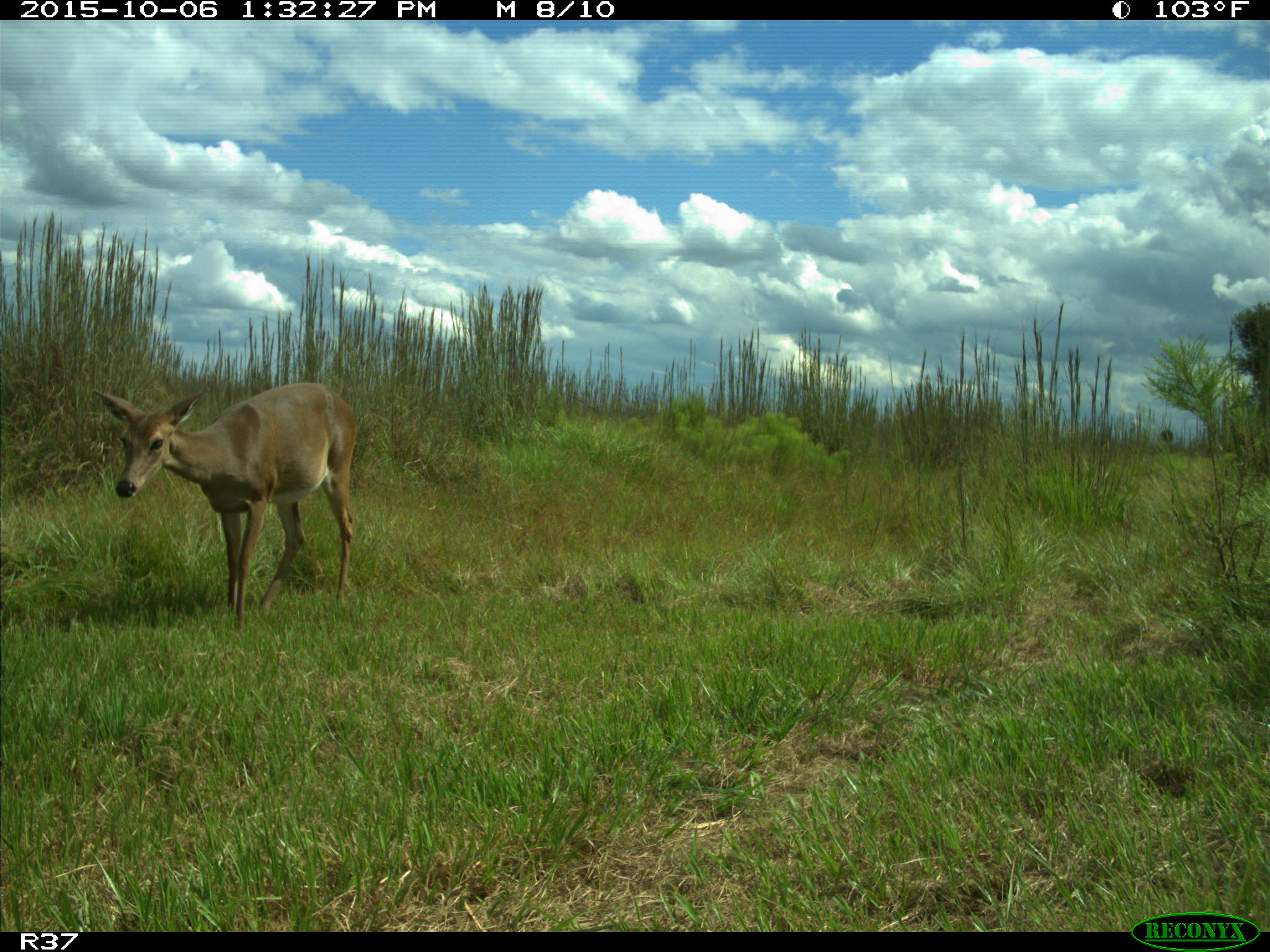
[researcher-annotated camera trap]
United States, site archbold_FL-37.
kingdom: Animalia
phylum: Chordata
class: Mammalia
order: Artiodactyla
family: Cervidae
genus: Odocoileus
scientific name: Odocoileus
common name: deer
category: unidentified deer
Unidentified deer (deer) (Odocoileus).